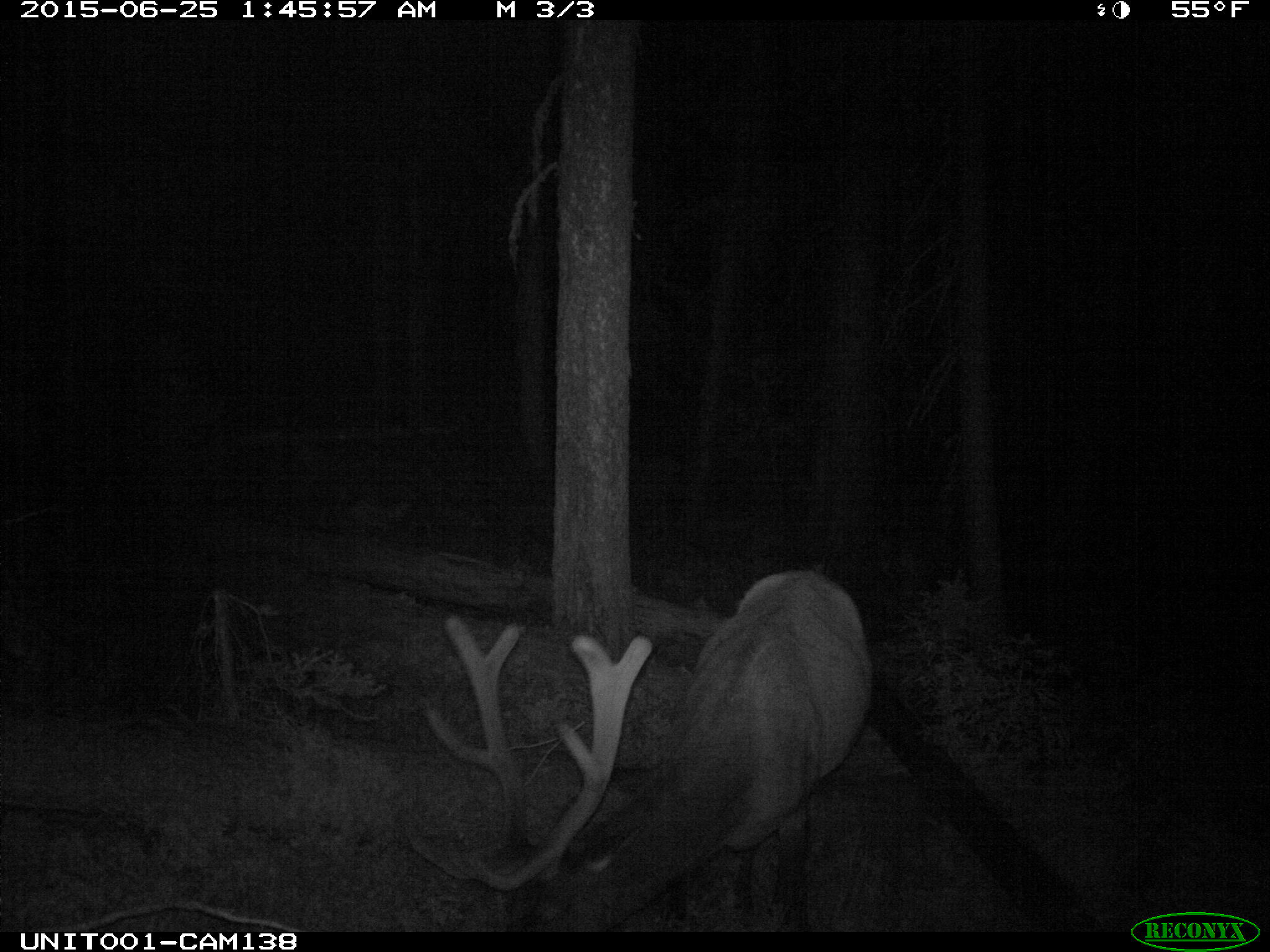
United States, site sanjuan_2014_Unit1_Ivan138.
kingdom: Animalia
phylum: Chordata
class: Mammalia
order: Artiodactyla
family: Cervidae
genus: Cervus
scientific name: Cervus elaphus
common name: red deer